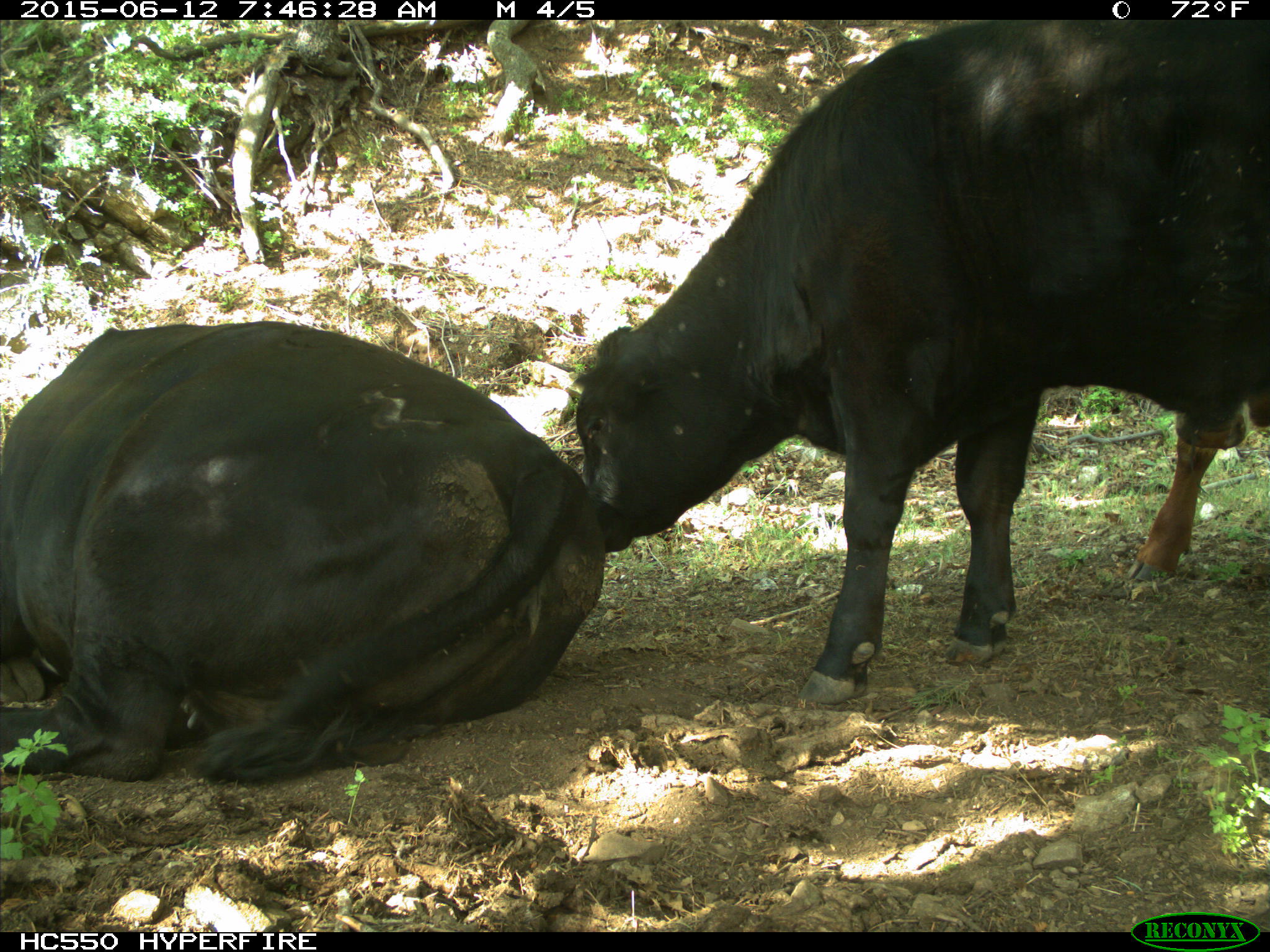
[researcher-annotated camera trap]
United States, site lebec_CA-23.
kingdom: Animalia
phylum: Chordata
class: Mammalia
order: Artiodactyla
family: Bovidae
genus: Bos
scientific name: Bos taurus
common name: domestic cow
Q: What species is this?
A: Bos taurus (domestic cow).